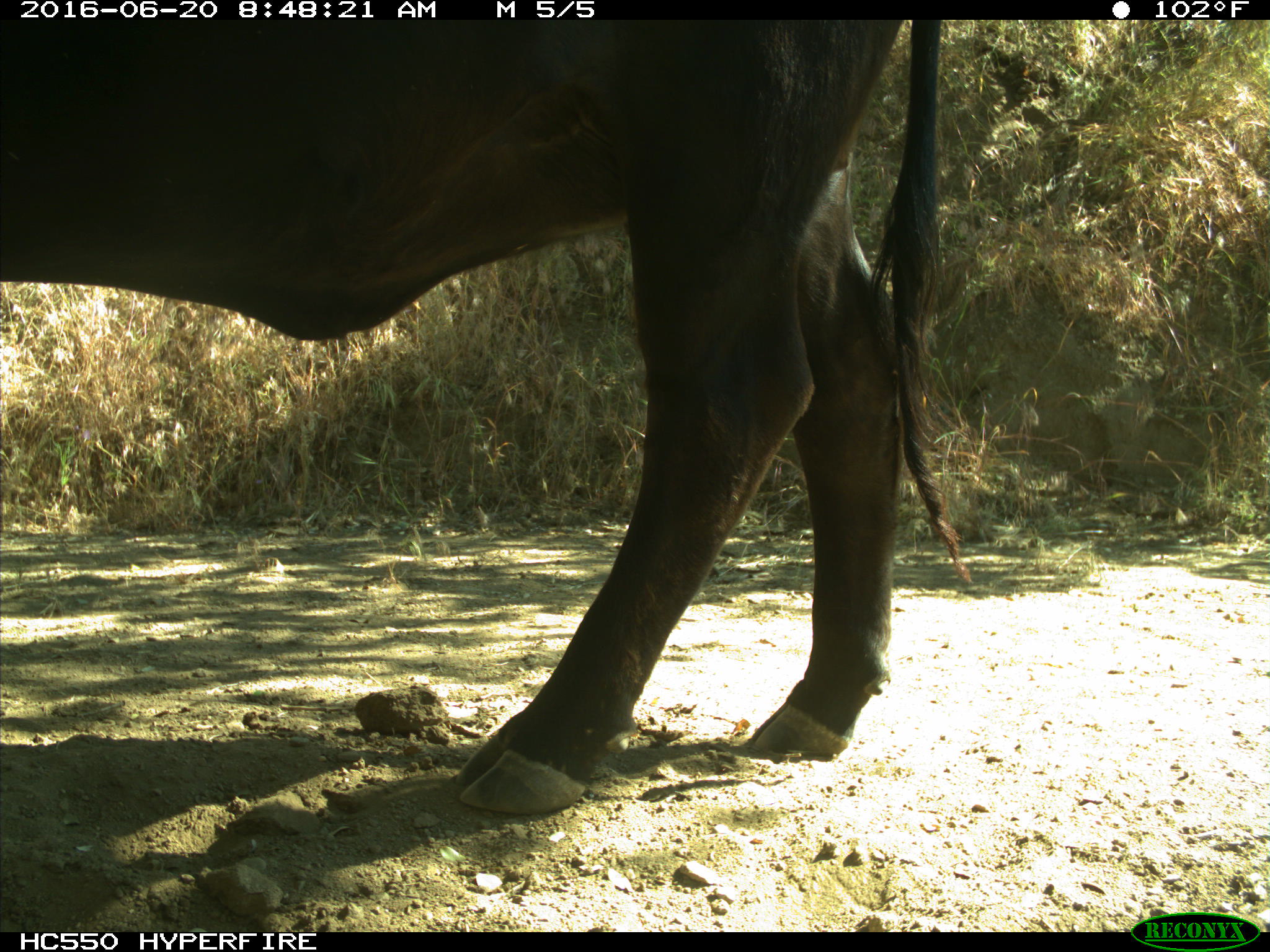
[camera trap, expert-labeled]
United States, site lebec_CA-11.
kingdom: Animalia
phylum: Chordata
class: Mammalia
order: Artiodactyla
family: Bovidae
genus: Bos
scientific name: Bos taurus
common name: domestic cow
Bos taurus (domestic cow).